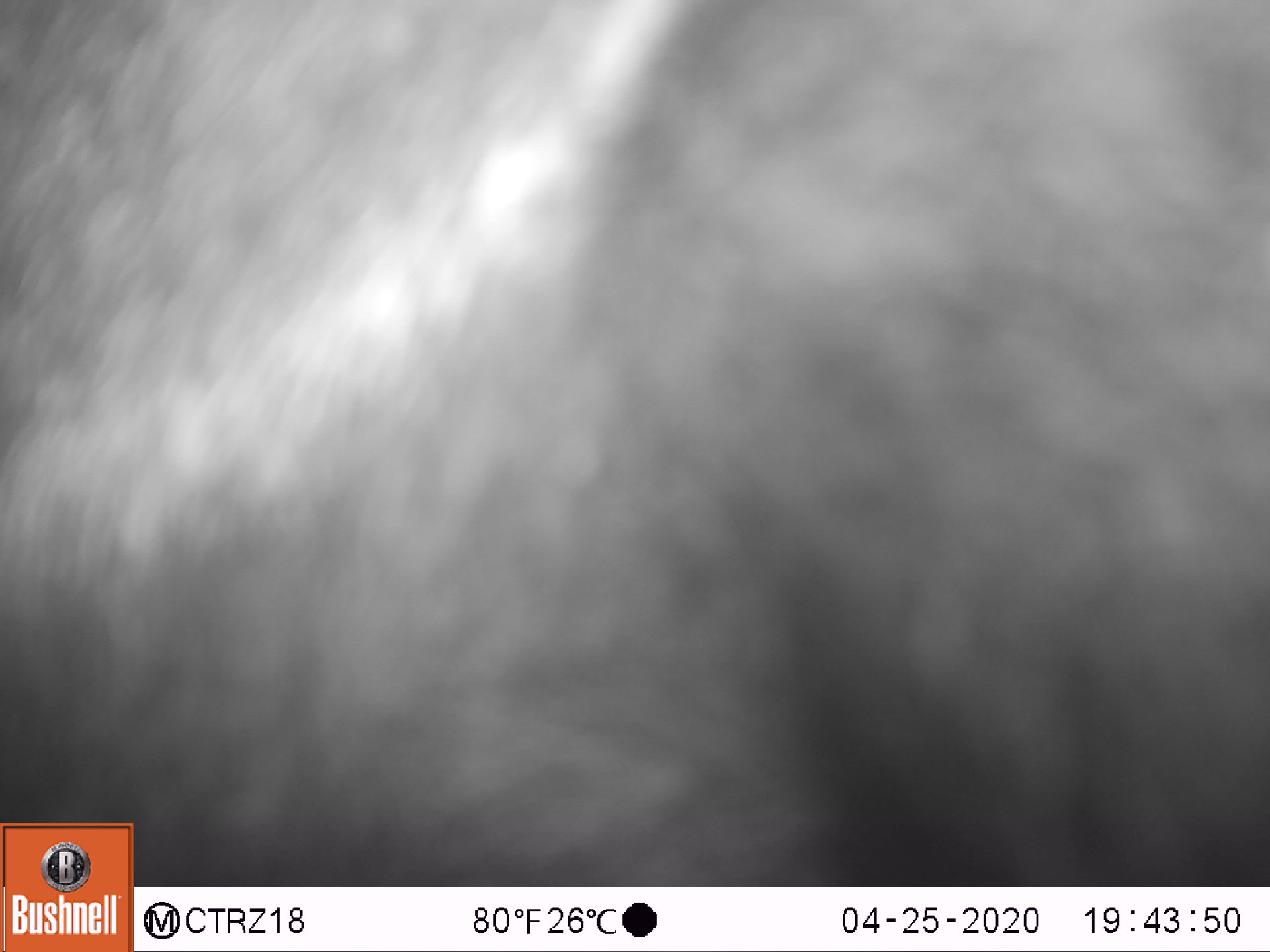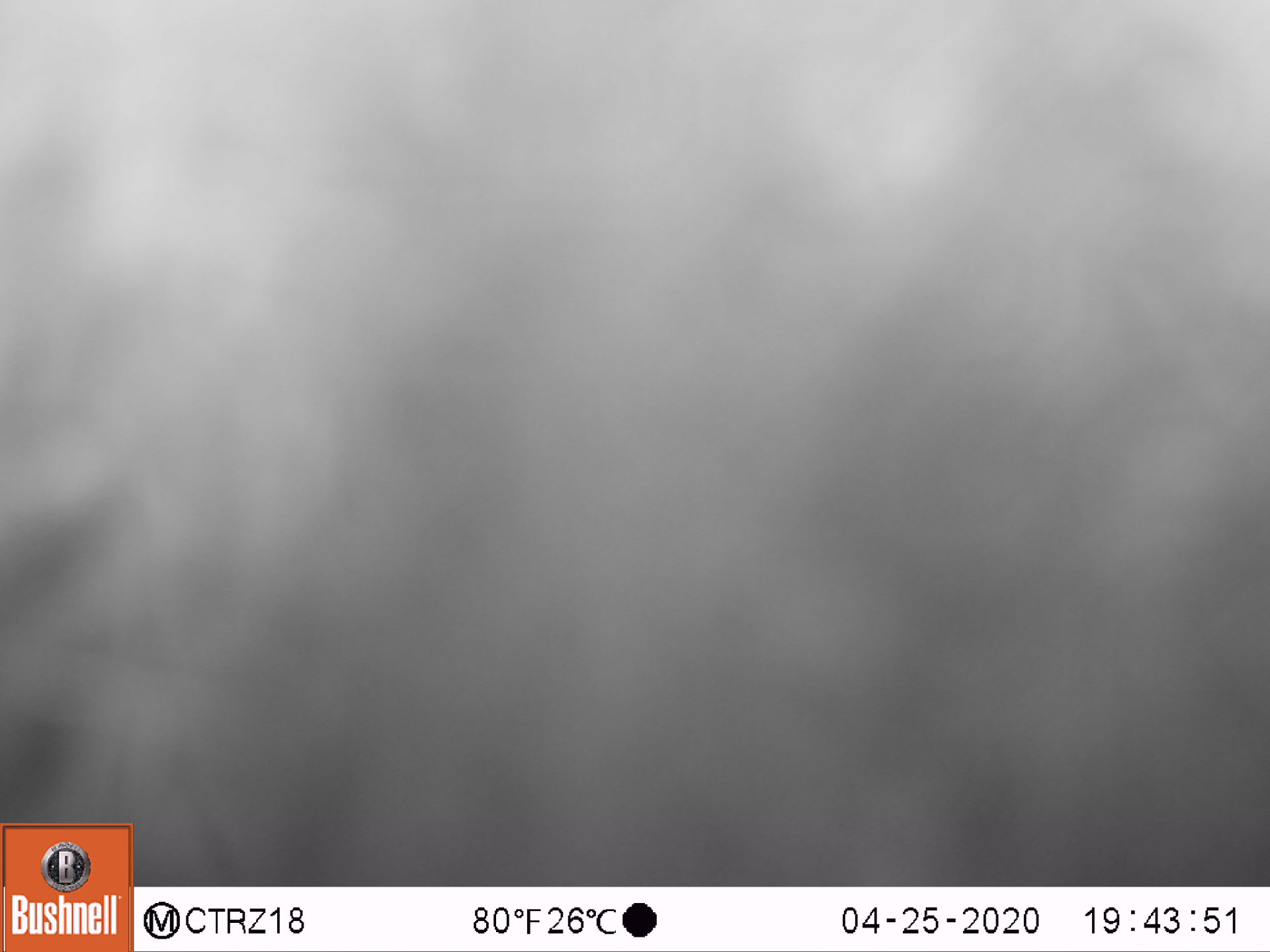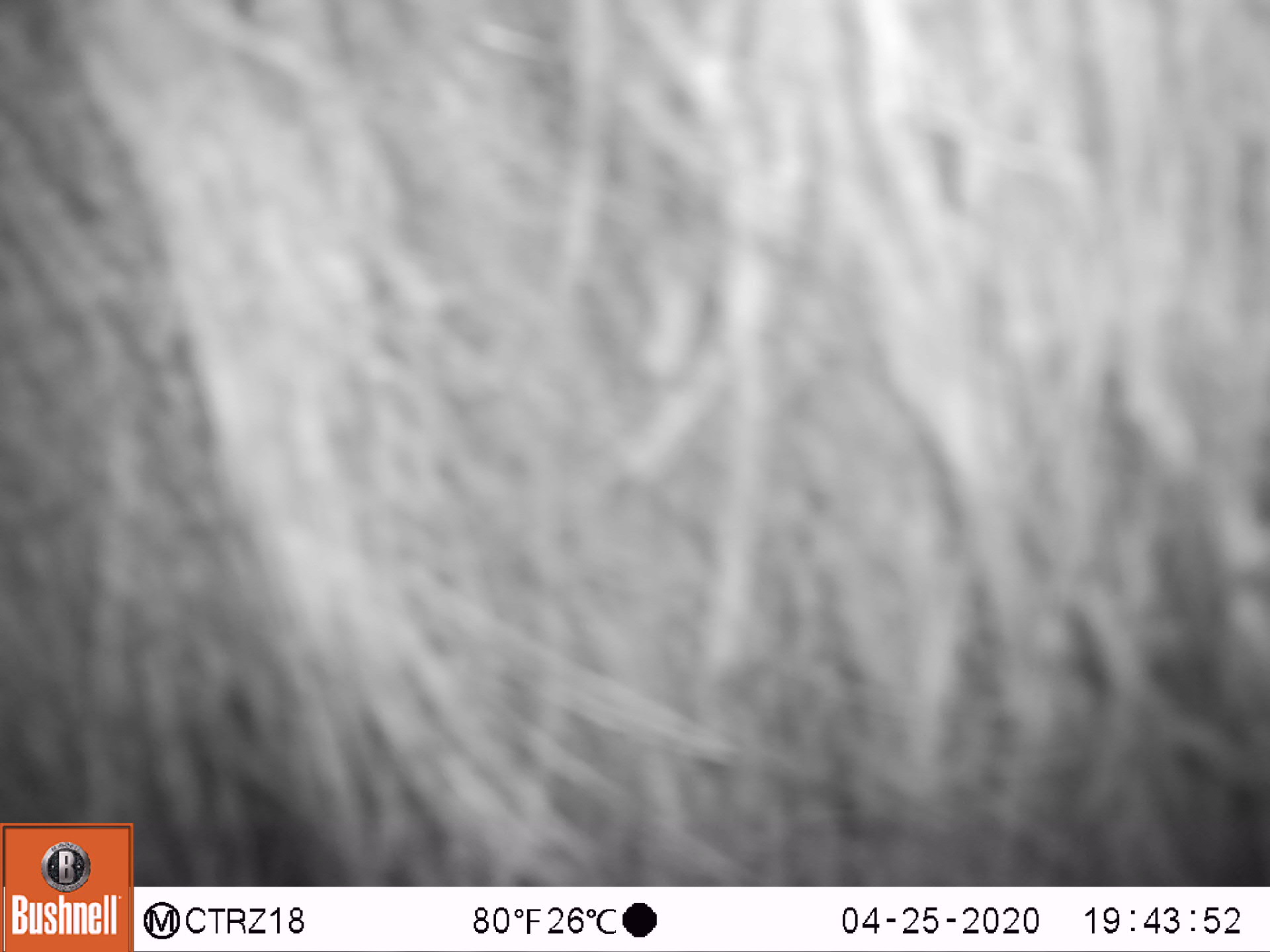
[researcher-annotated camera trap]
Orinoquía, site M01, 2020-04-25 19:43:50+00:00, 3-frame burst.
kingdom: Animalia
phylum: Chordata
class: Mammalia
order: Pilosa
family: Myrmecophagidae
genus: Myrmecophaga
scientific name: Myrmecophaga tridactyla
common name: giant anteater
Giant anteater (Myrmecophaga tridactyla).